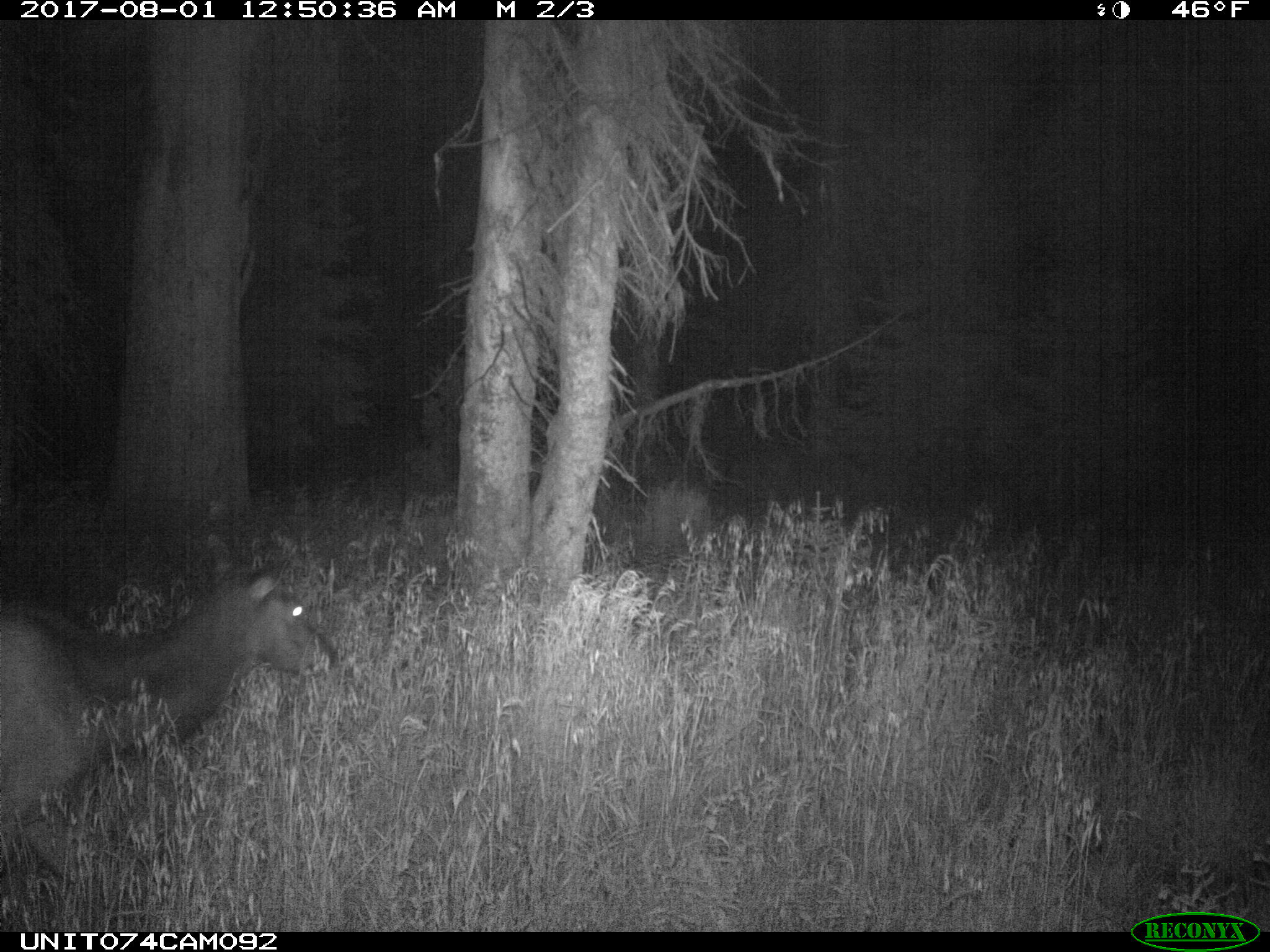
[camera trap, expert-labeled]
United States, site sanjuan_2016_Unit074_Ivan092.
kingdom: Animalia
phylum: Chordata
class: Mammalia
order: Artiodactyla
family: Cervidae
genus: Cervus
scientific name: Cervus elaphus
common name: red deer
Cervus elaphus (red deer).